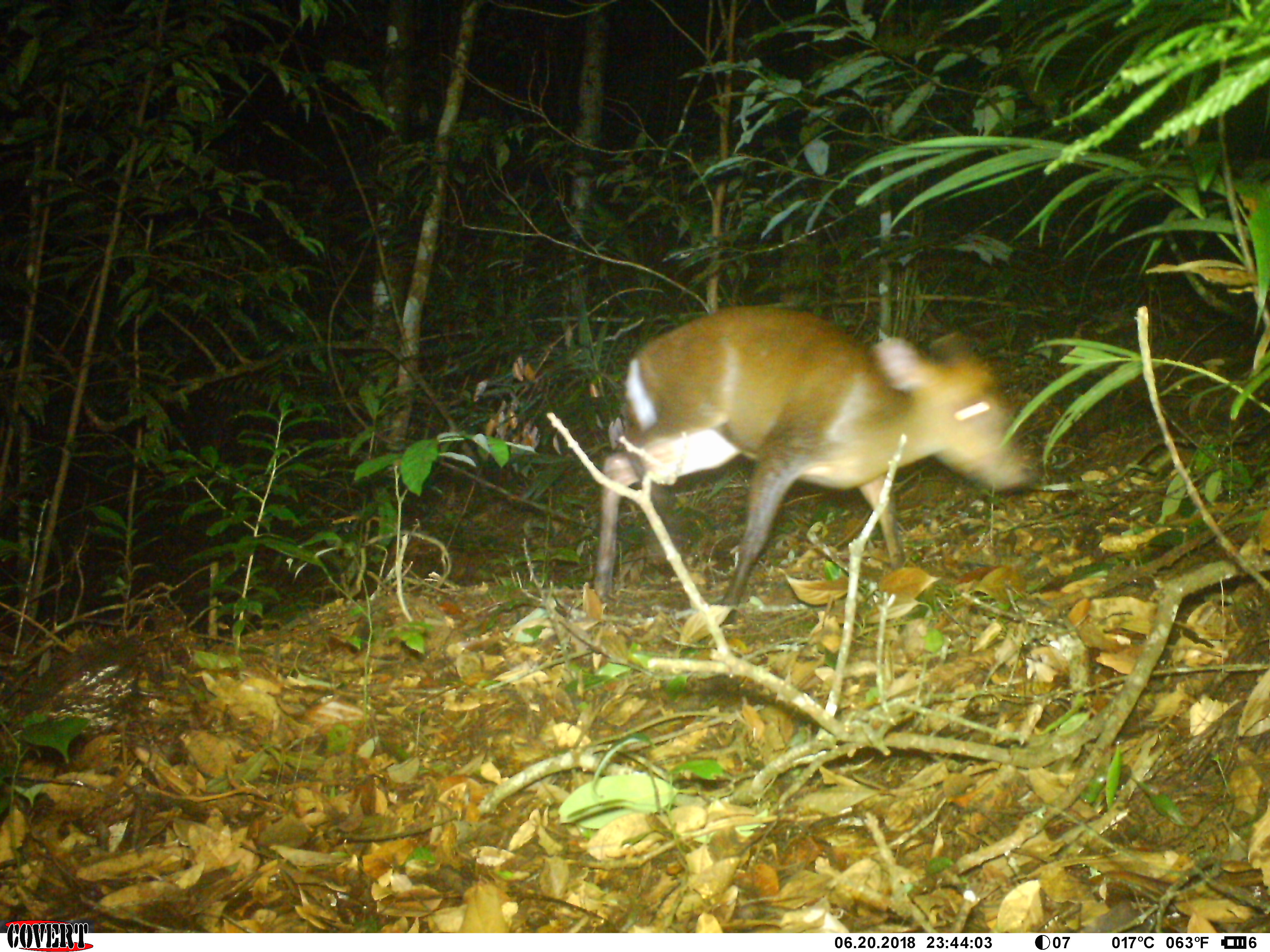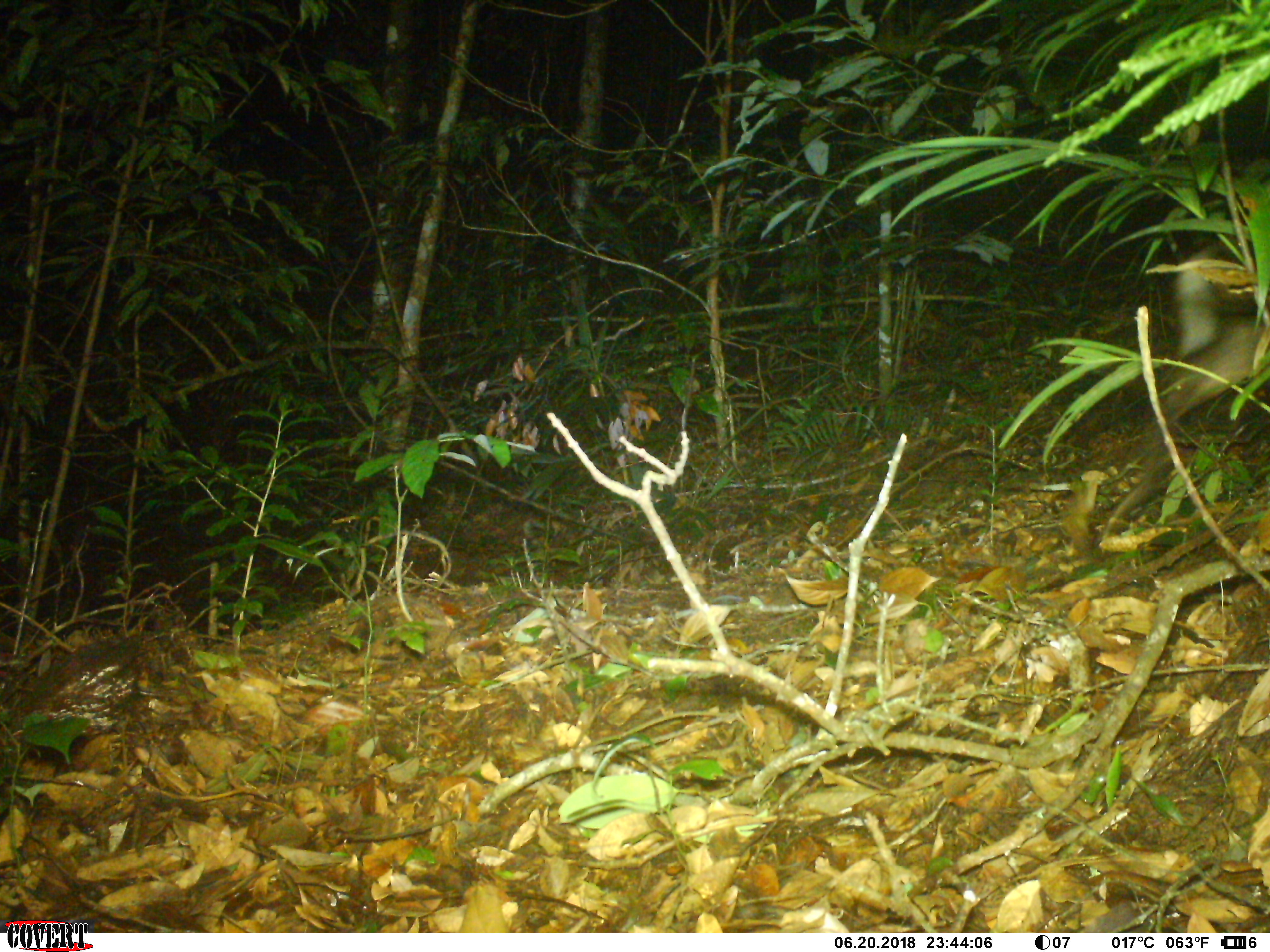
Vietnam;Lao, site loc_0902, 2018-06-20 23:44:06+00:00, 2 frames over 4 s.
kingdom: Animalia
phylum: Chordata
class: Mammalia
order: Artiodactyla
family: Cervidae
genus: Muntiacus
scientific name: Muntiacus rooseveltorum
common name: roosevelt's muntjac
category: roosevelts muntjac group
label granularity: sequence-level